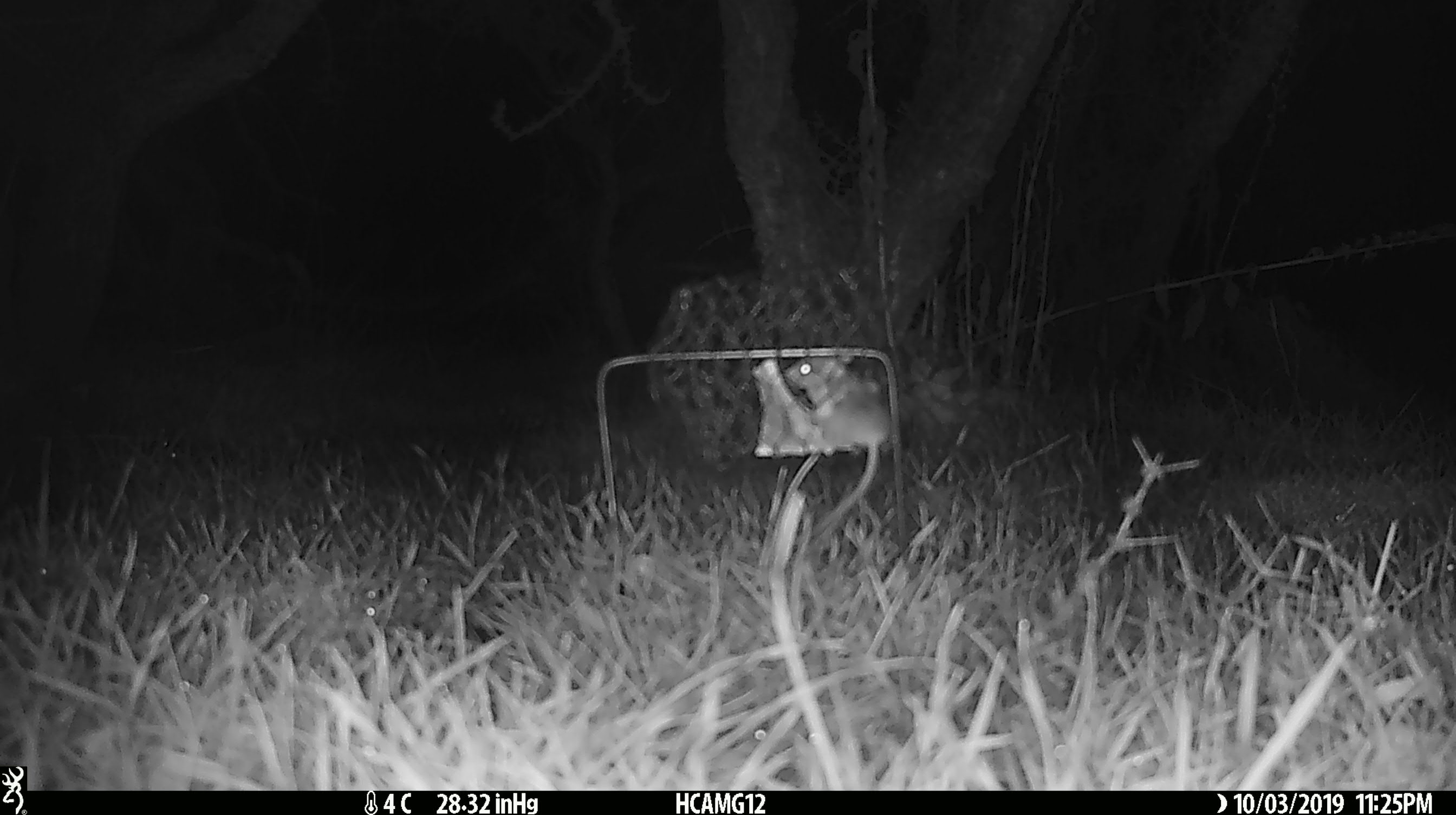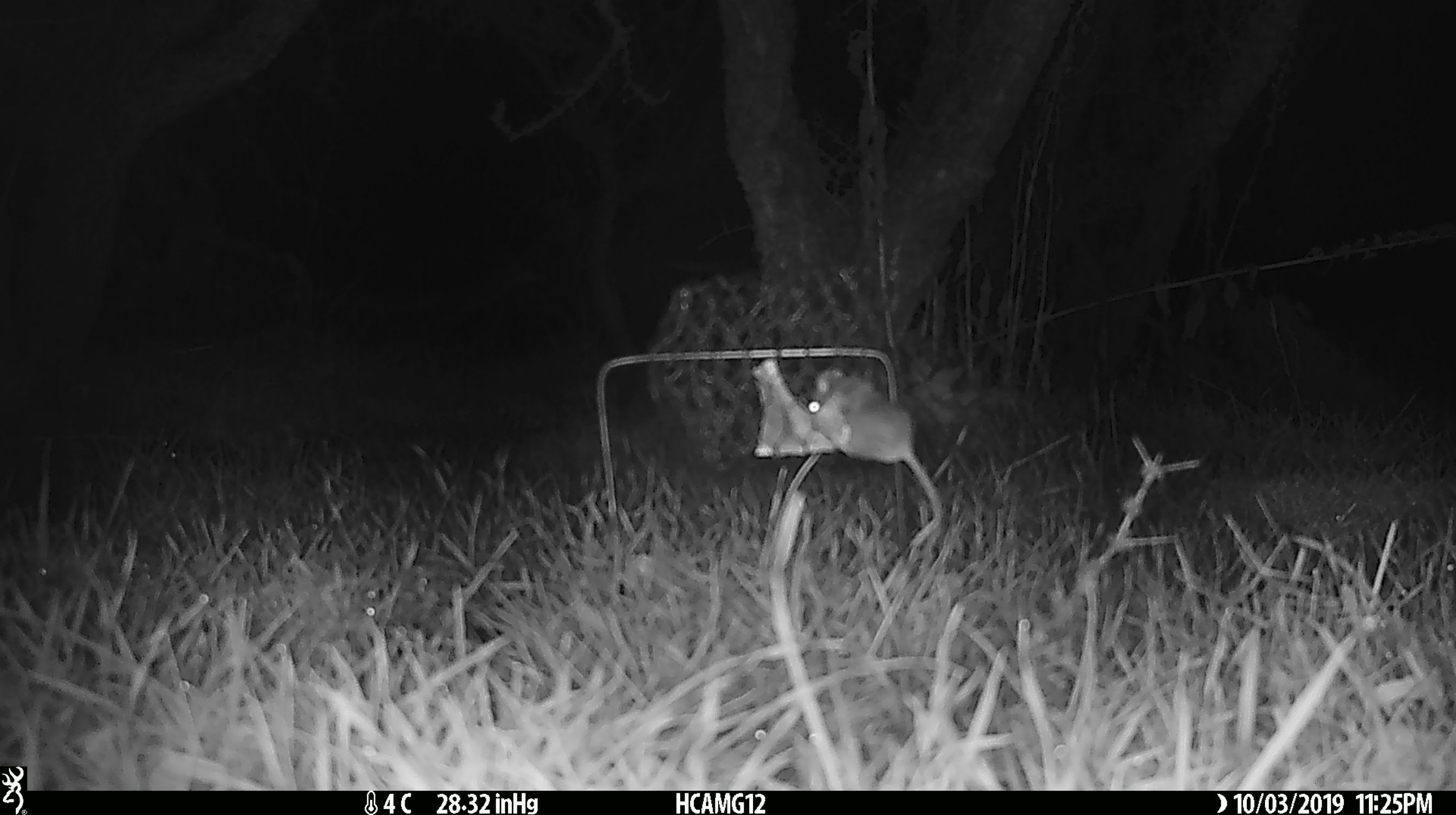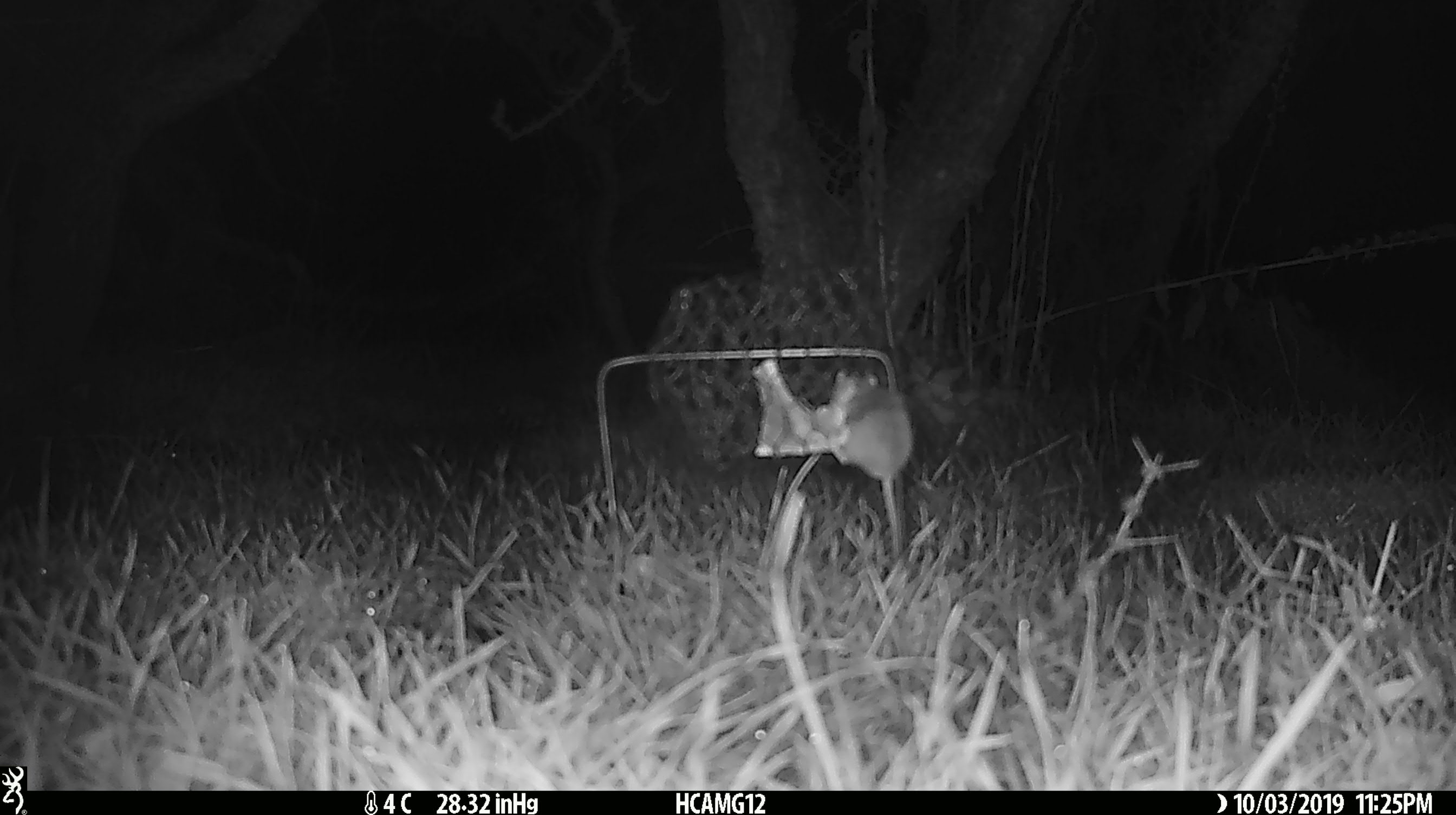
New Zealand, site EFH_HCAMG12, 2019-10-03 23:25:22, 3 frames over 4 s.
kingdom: Animalia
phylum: Chordata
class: Mammalia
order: Rodentia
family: Muridae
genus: Mus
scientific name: Mus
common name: mouse